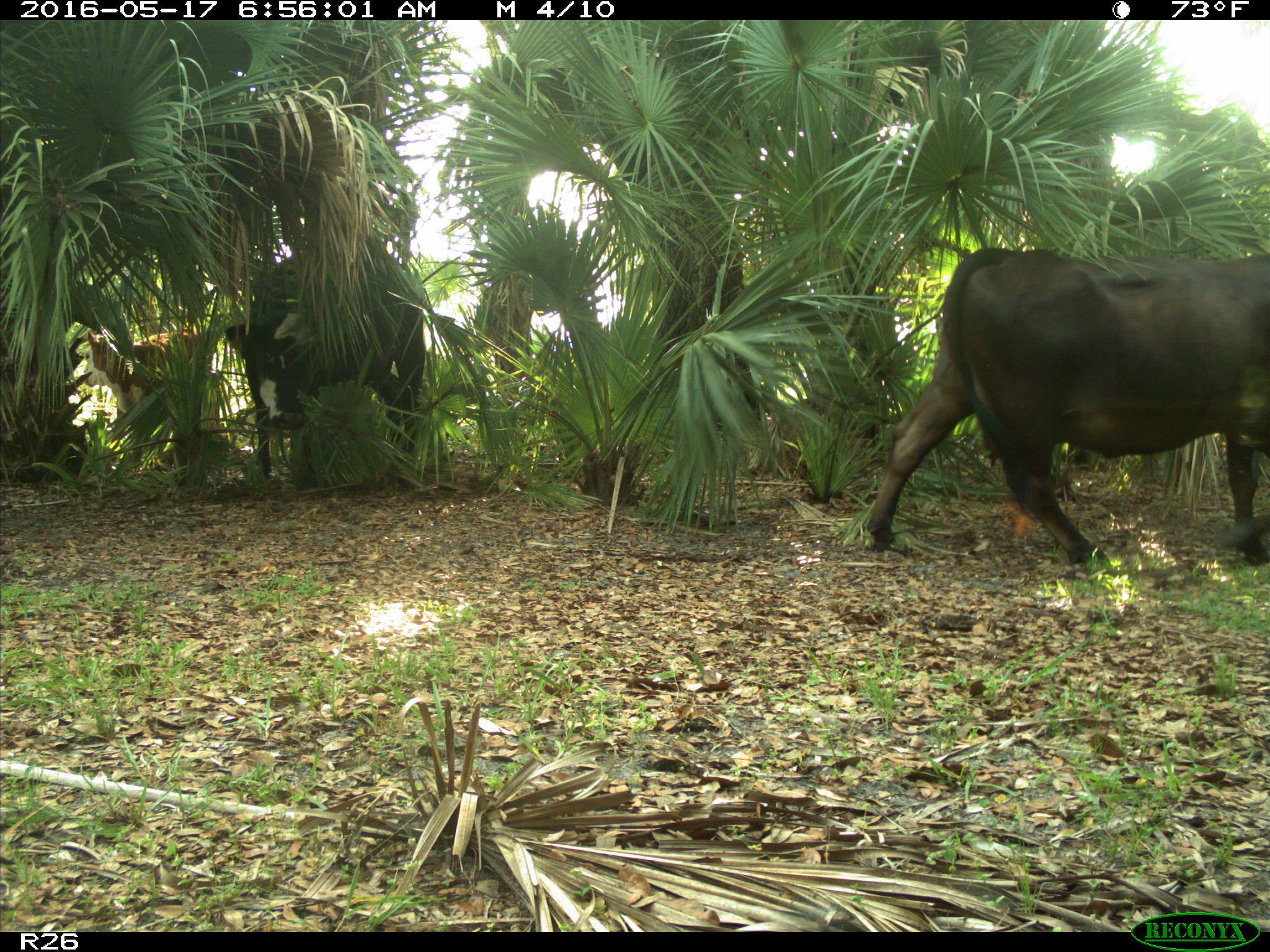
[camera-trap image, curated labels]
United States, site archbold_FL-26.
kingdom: Animalia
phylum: Chordata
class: Mammalia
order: Artiodactyla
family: Bovidae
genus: Bos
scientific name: Bos taurus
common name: domestic cow